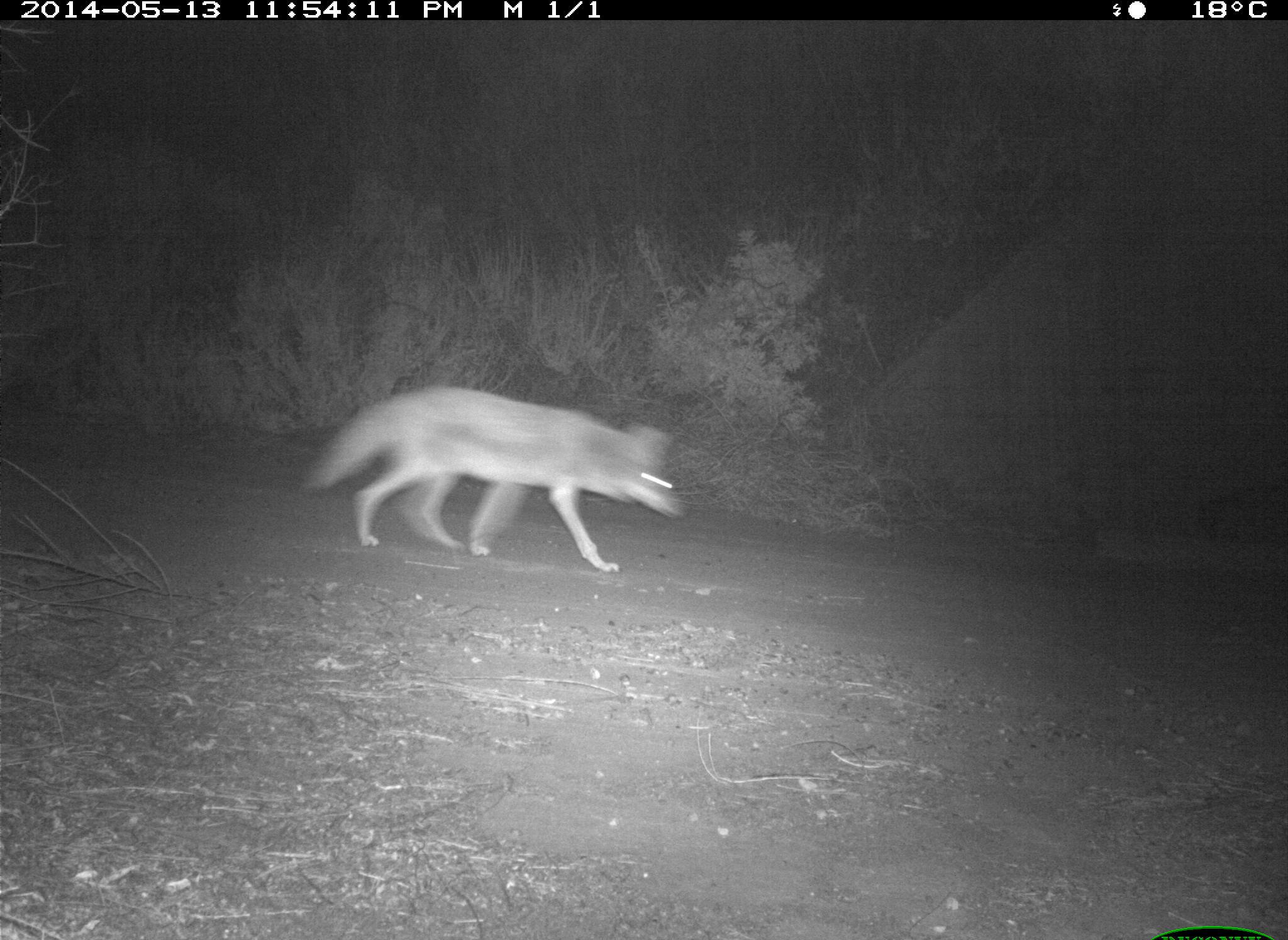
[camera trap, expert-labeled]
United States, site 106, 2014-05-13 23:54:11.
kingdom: Animalia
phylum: Chordata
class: Mammalia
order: Carnivora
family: Canidae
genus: Canis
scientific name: Canis latrans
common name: coyote